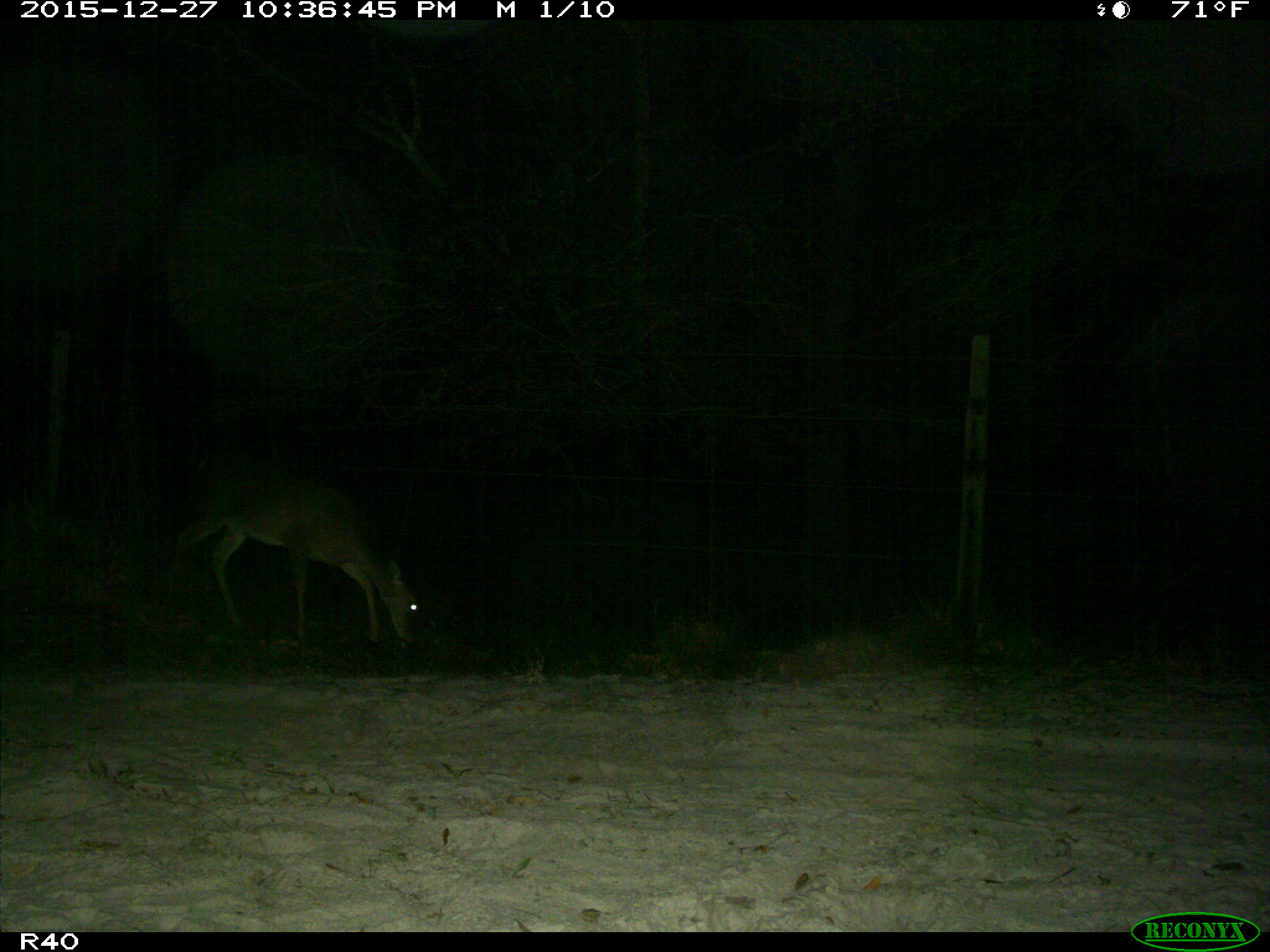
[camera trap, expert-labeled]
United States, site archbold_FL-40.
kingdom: Animalia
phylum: Chordata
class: Mammalia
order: Artiodactyla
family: Cervidae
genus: Odocoileus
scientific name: Odocoileus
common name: deer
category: unidentified deer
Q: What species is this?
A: Unidentified deer (deer) (Odocoileus).